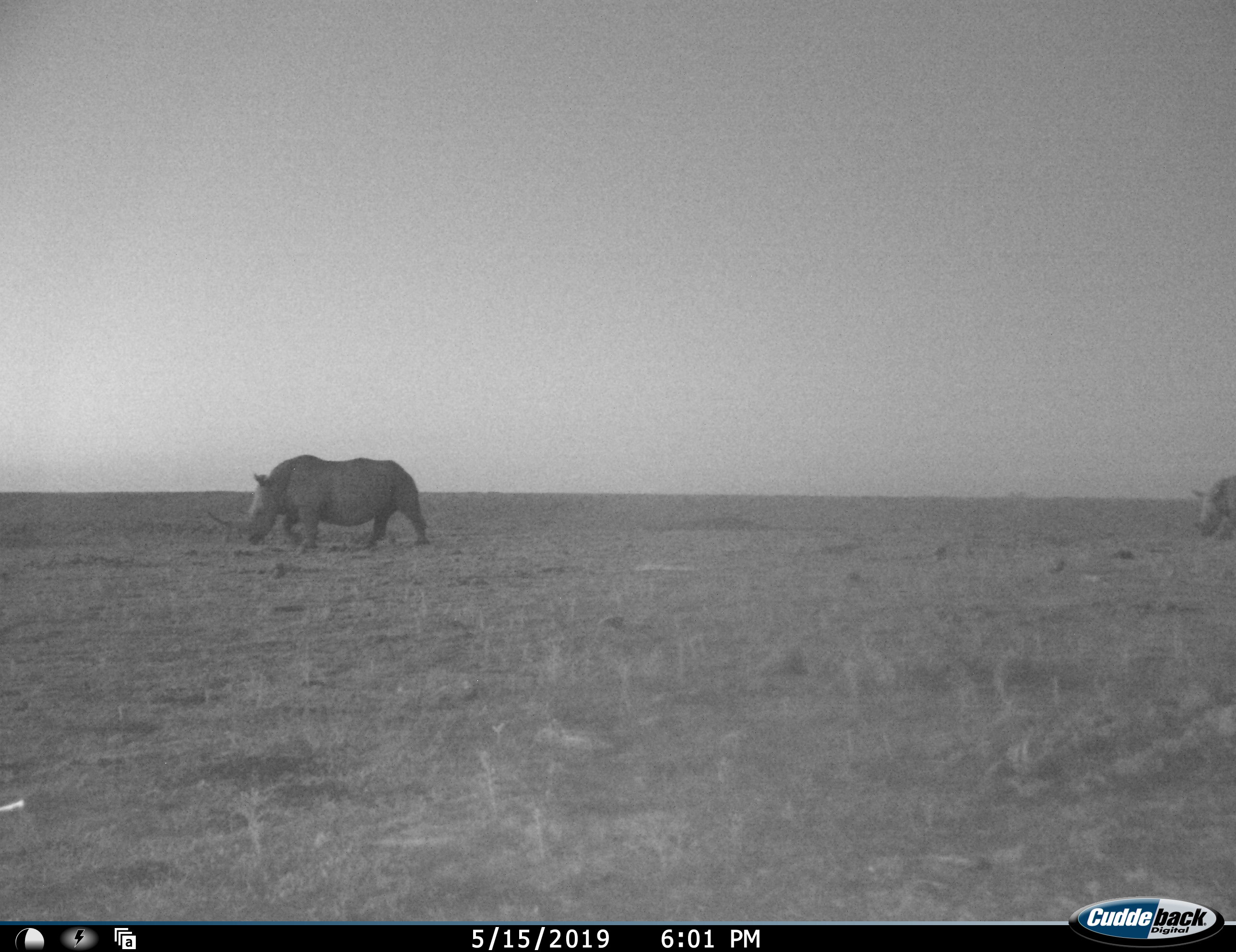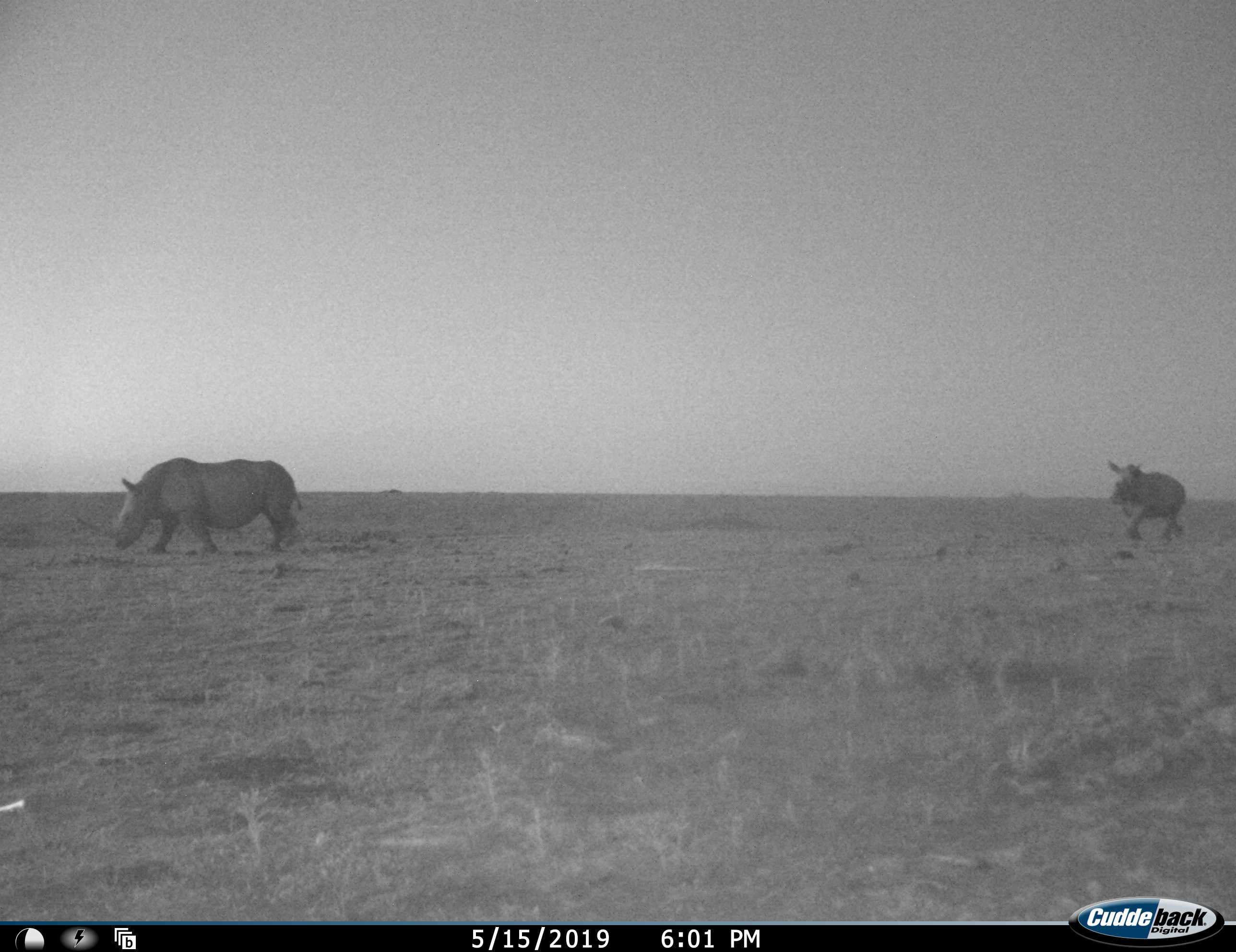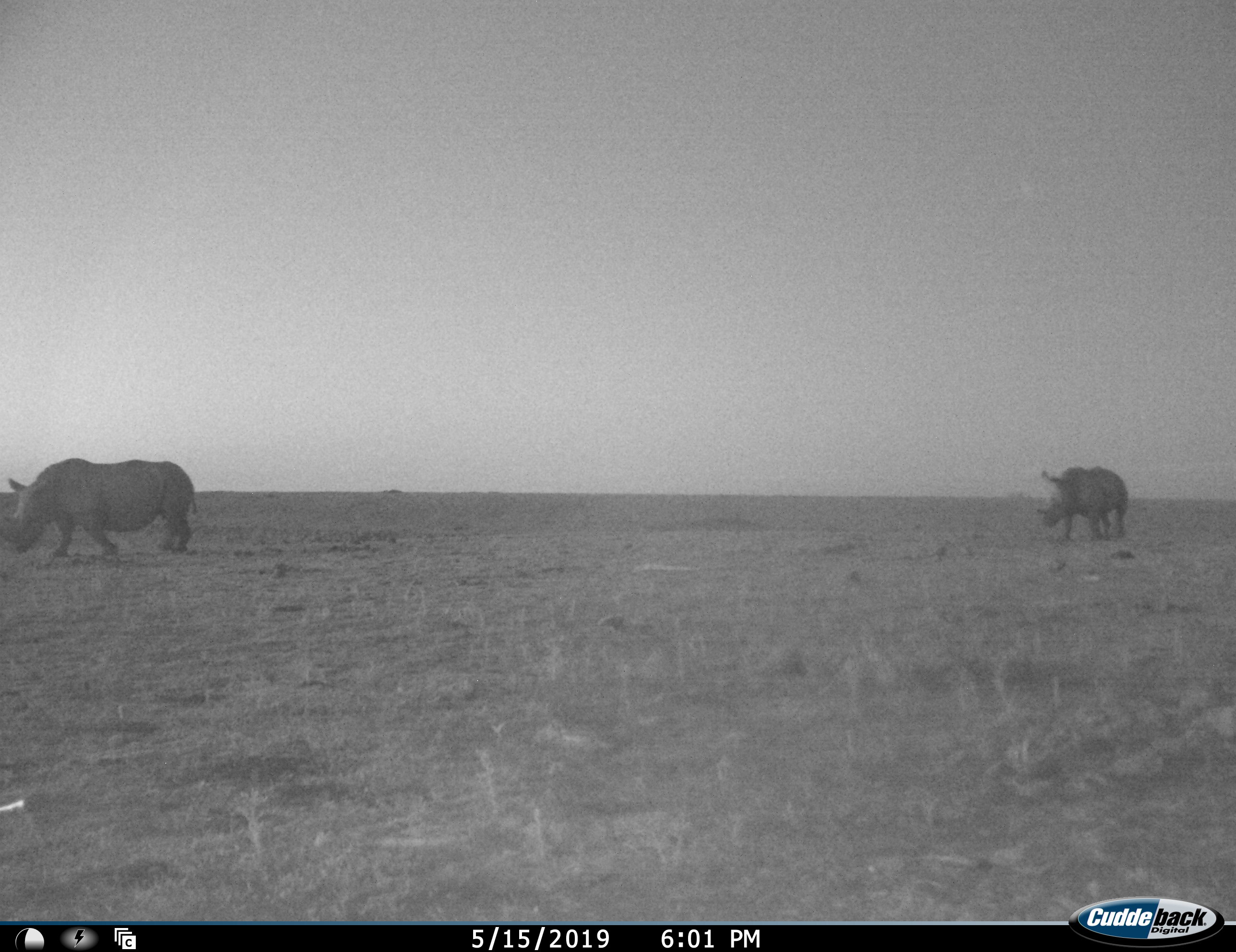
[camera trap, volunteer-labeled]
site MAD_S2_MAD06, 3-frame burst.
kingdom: Animalia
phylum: Chordata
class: Mammalia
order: Perissodactyla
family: Rhinocerotidae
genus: Ceratotherium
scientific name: Ceratotherium simum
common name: white rhinoceros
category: rhinoceroswhite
Rhinoceroswhite (white rhinoceros) (Ceratotherium simum), count 2. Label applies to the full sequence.